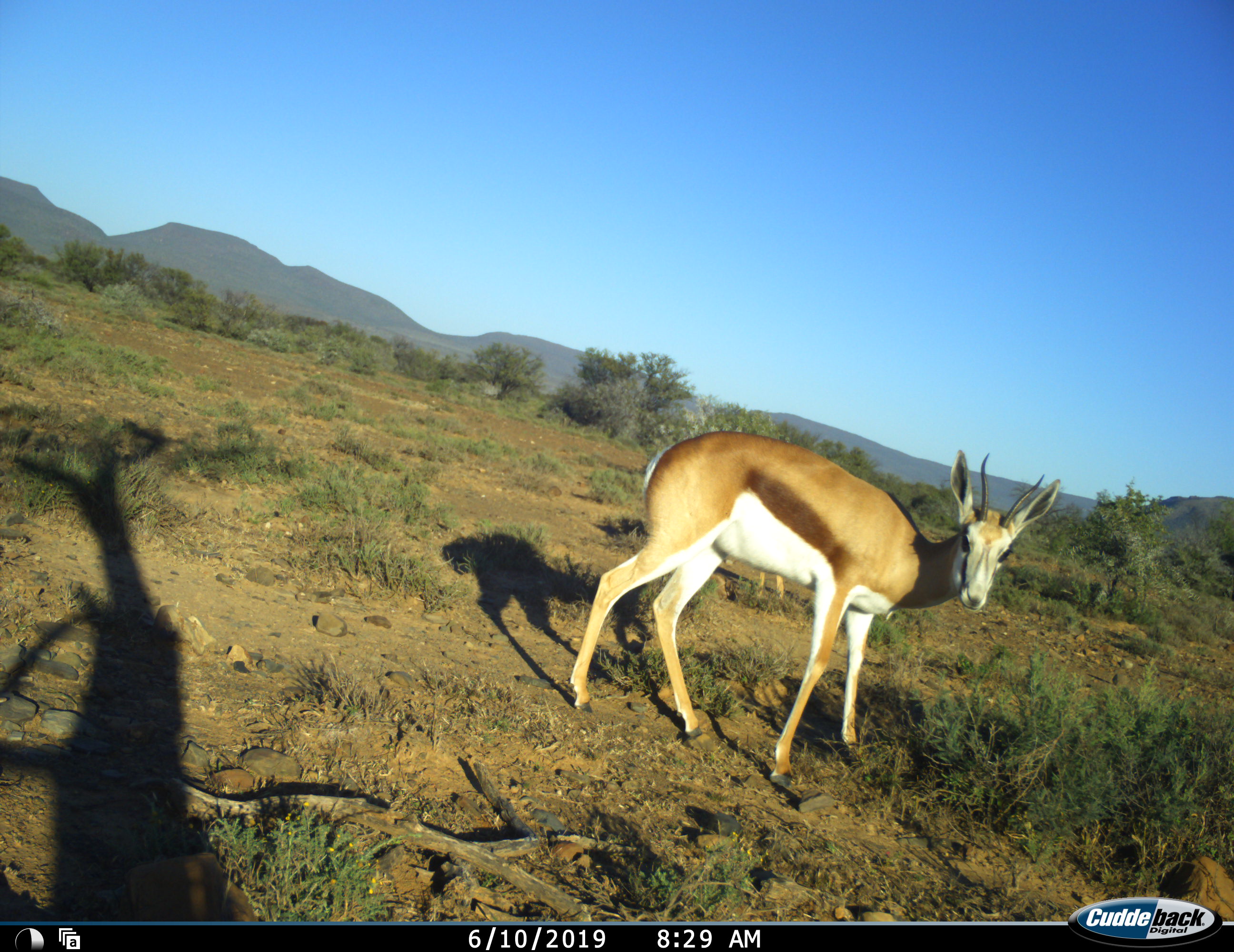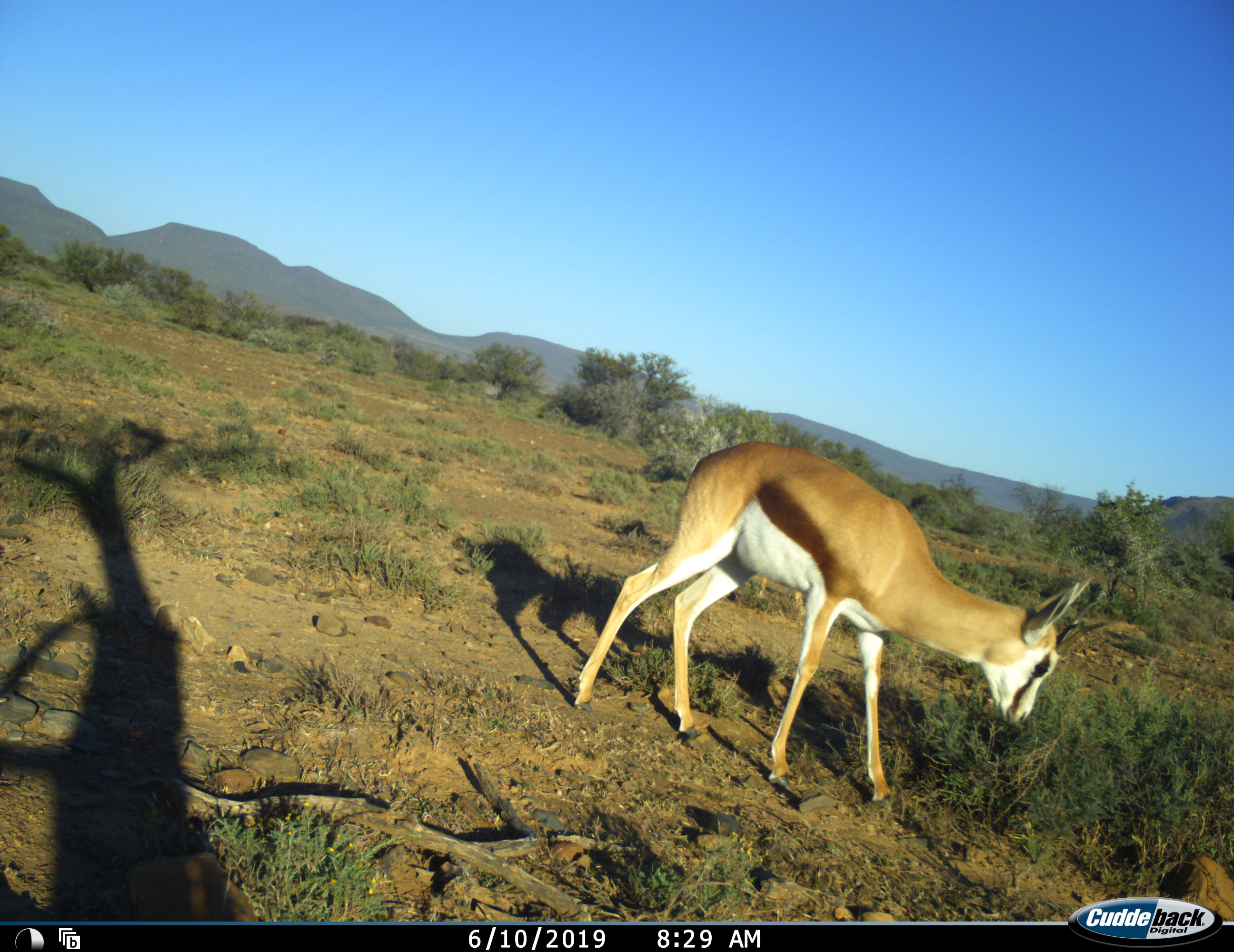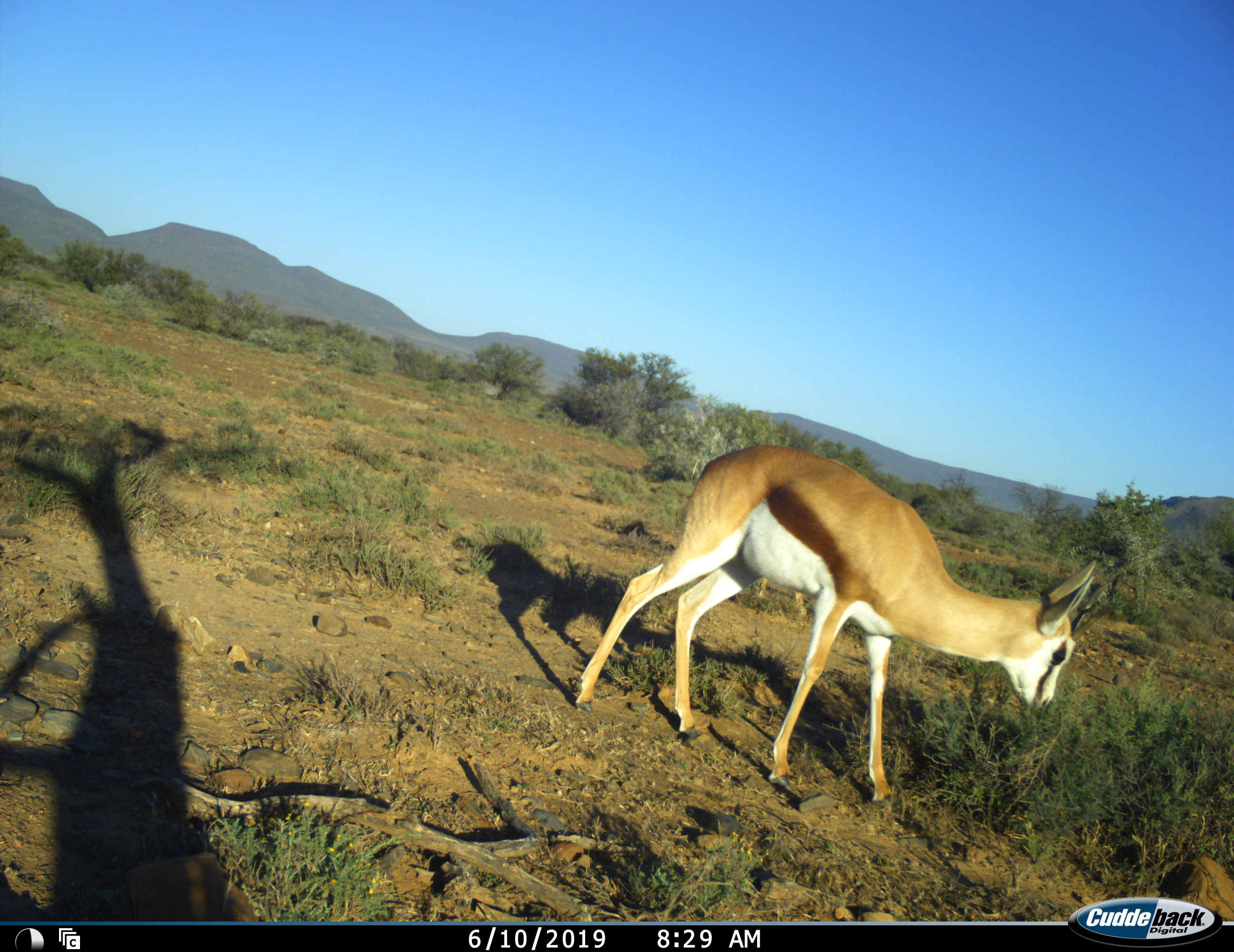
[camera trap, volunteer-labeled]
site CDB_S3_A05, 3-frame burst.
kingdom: Animalia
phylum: Chordata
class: Mammalia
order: Artiodactyla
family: Bovidae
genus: Antidorcas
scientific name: Antidorcas marsupialis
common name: springbok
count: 1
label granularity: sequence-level